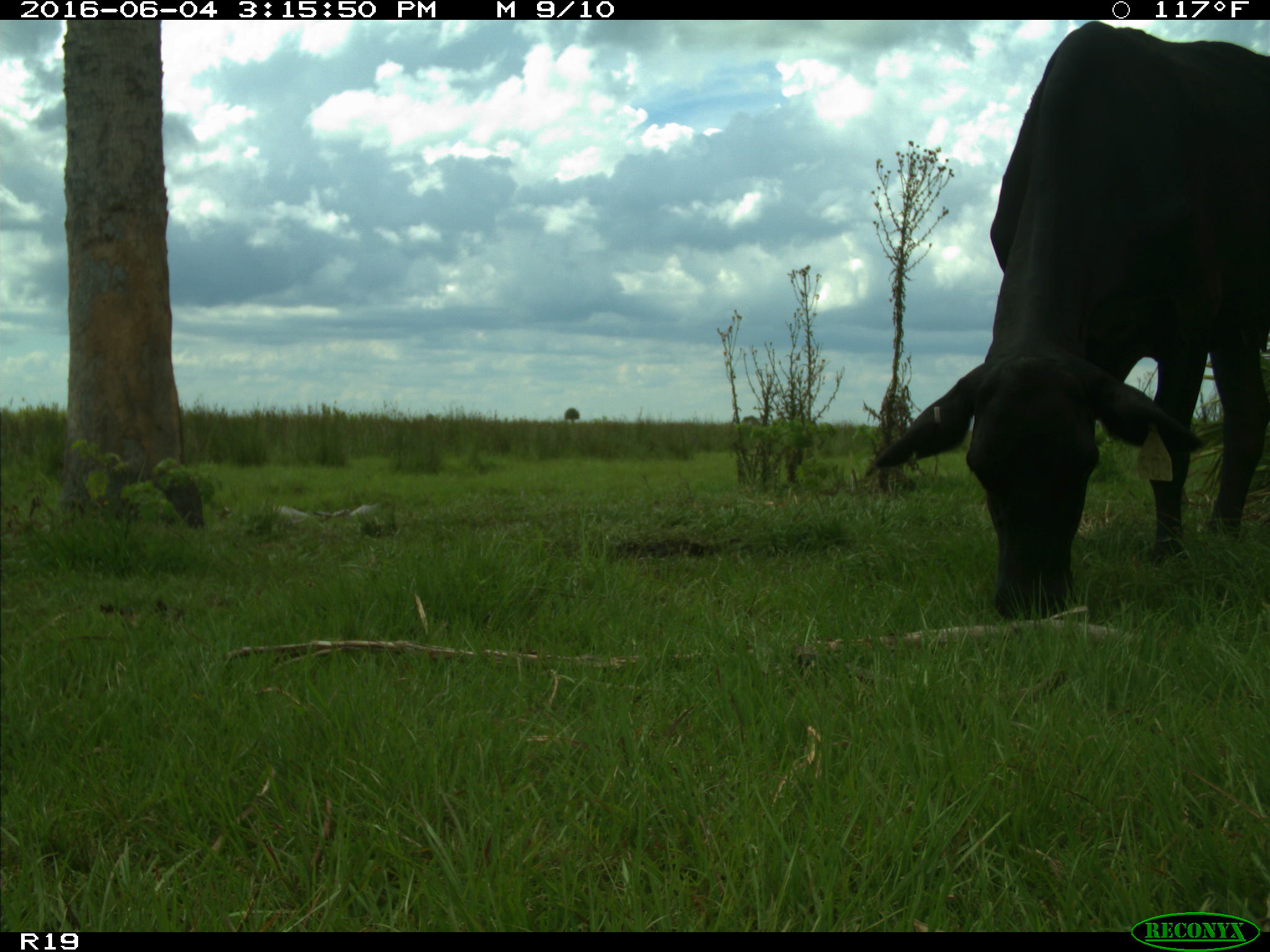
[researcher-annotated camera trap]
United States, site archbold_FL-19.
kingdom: Animalia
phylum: Chordata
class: Mammalia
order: Artiodactyla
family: Bovidae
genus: Bos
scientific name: Bos taurus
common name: domestic cow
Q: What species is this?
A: Bos taurus (domestic cow).